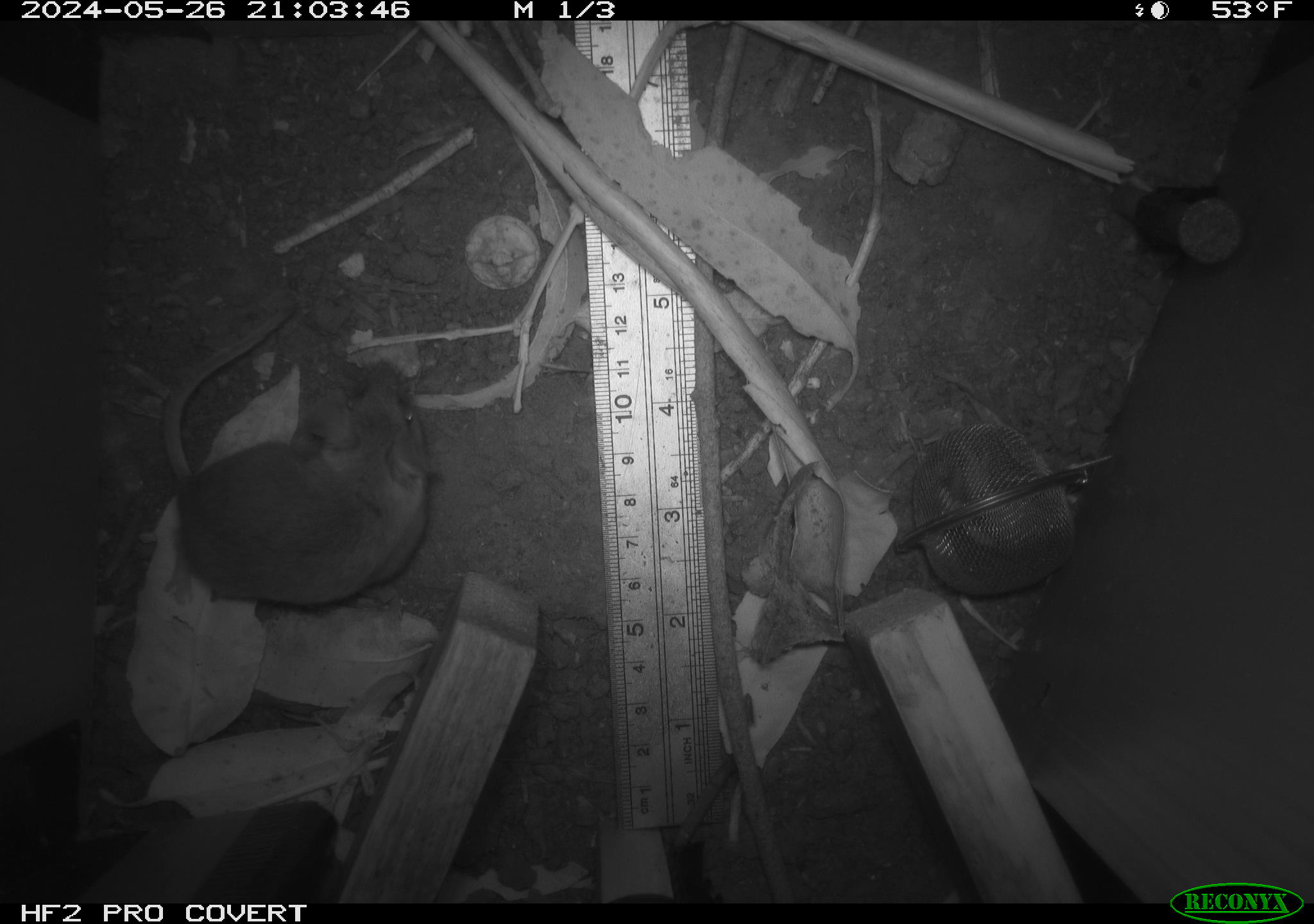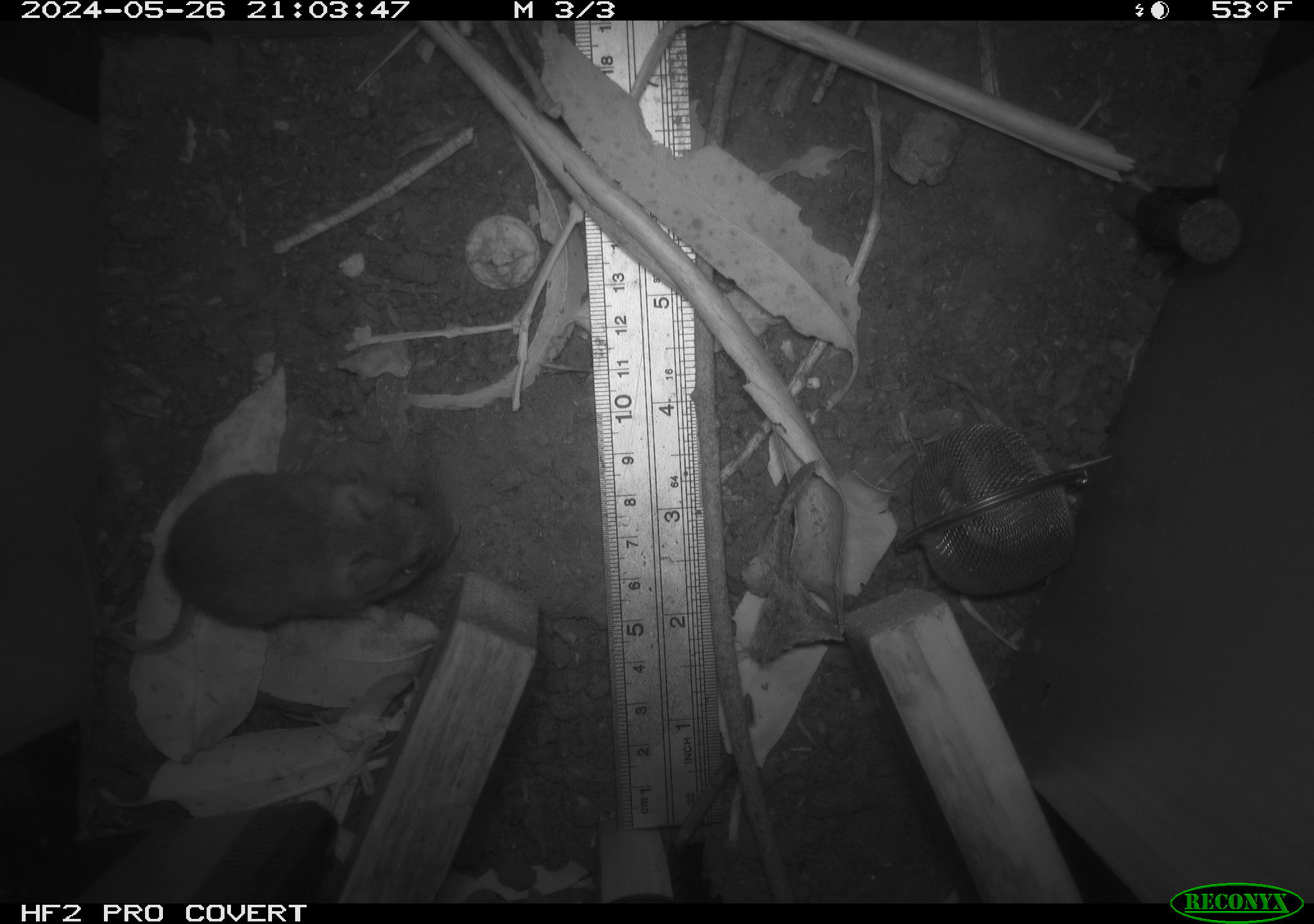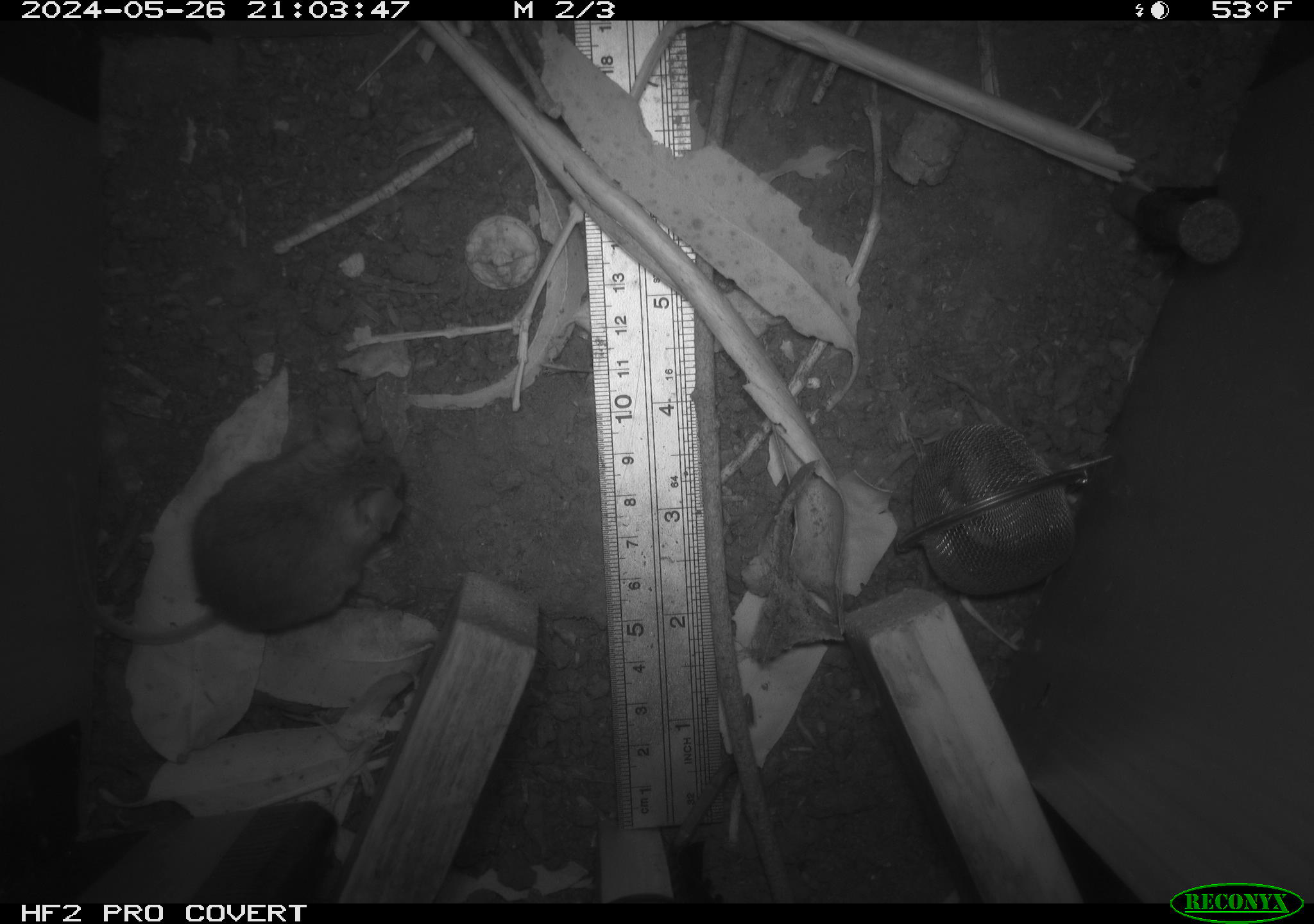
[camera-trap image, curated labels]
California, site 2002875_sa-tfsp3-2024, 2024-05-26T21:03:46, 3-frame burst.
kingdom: Animalia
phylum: Chordata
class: Mammalia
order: Rodentia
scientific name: Rodentia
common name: rodent